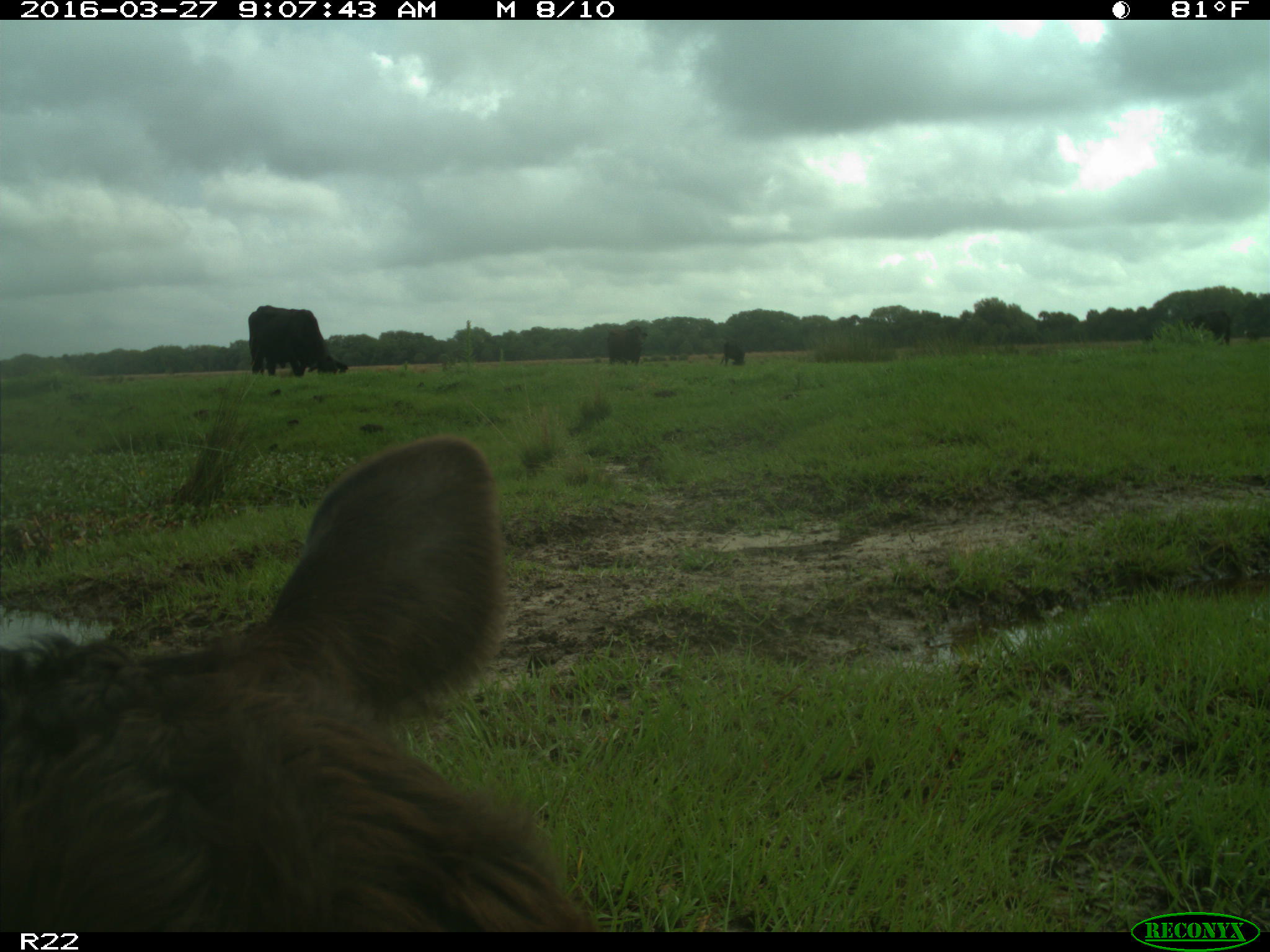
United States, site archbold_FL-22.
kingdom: Animalia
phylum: Chordata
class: Mammalia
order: Artiodactyla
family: Bovidae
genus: Bos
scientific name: Bos taurus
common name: domestic cow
Bos taurus (domestic cow).